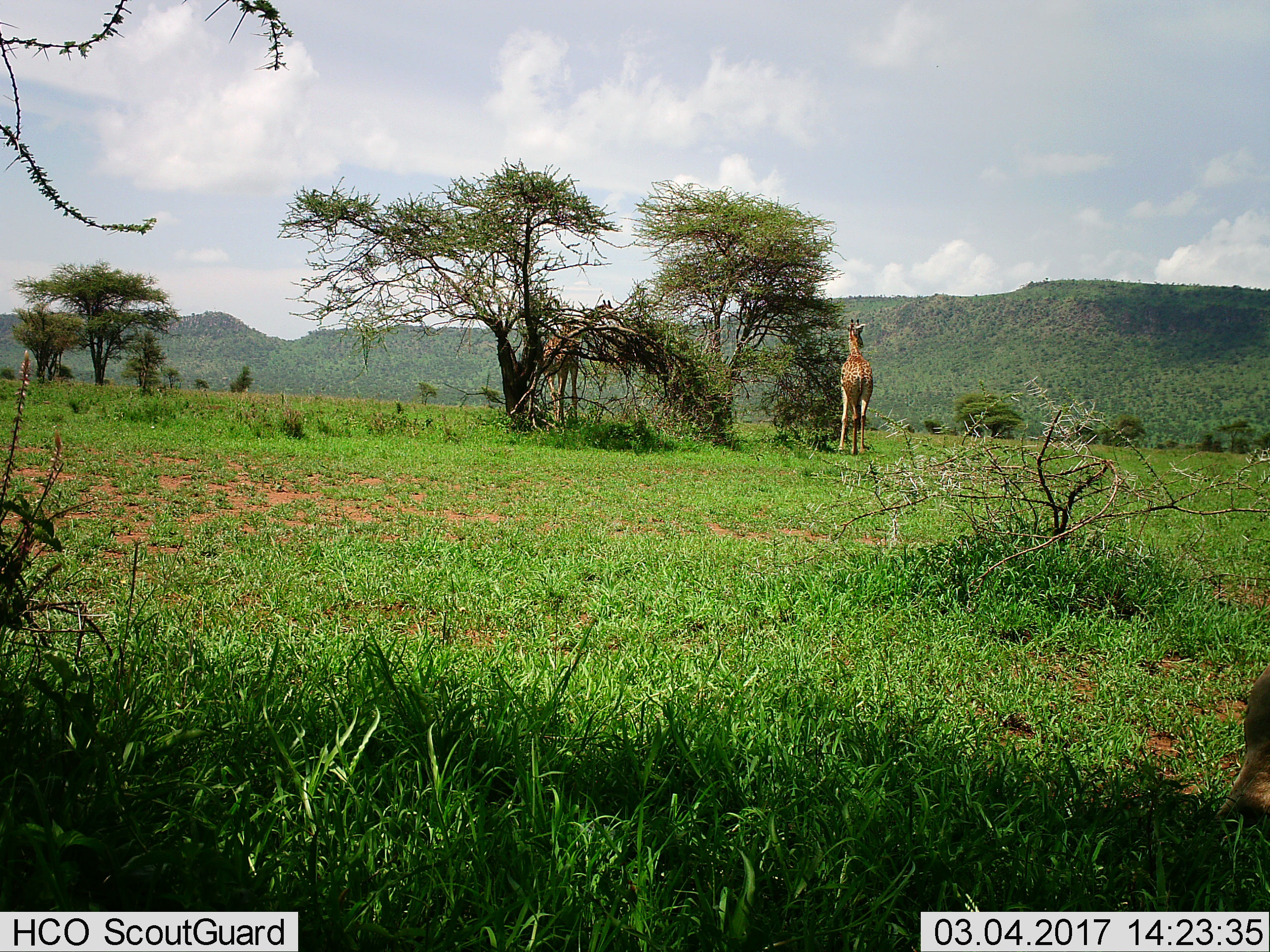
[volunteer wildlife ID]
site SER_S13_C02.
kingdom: Animalia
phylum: Chordata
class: Mammalia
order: Artiodactyla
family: Giraffidae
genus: Giraffa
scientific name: Giraffa camelopardalis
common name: giraffe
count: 2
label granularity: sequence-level